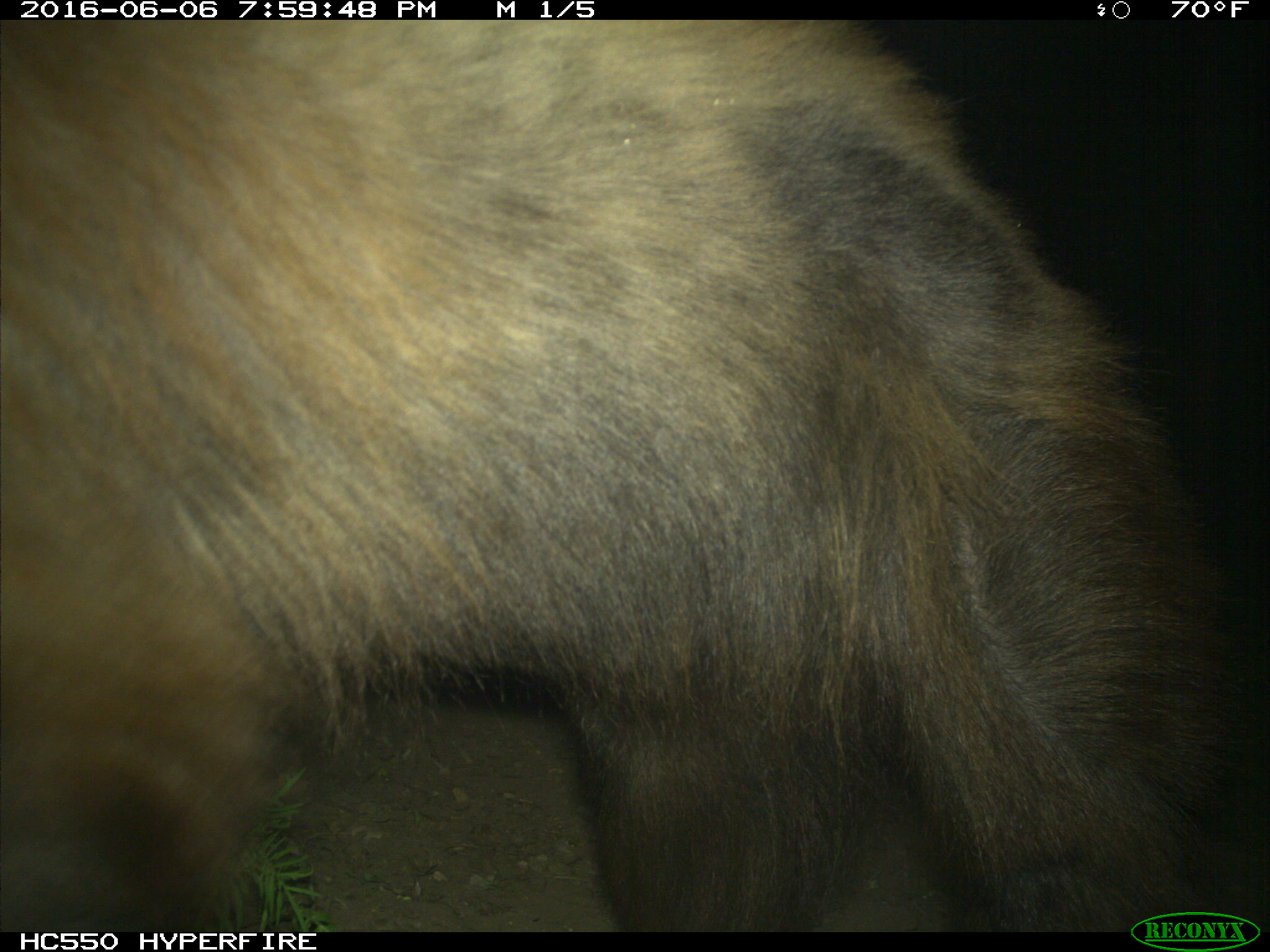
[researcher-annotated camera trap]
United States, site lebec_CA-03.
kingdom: Animalia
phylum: Chordata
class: Mammalia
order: Carnivora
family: Ursidae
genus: Ursus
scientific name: Ursus americanus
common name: american black bear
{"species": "Ursus americanus (american black bear)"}